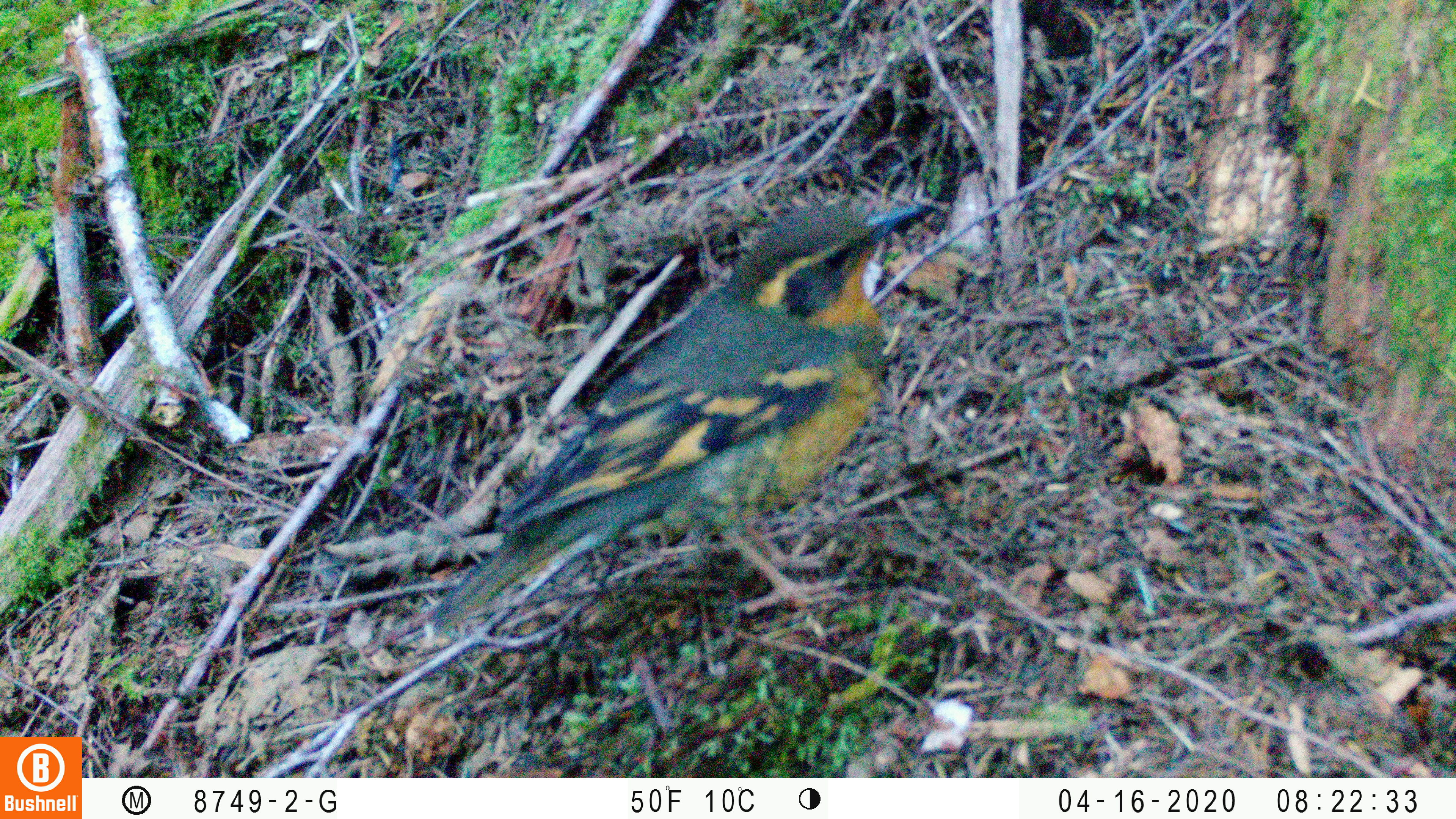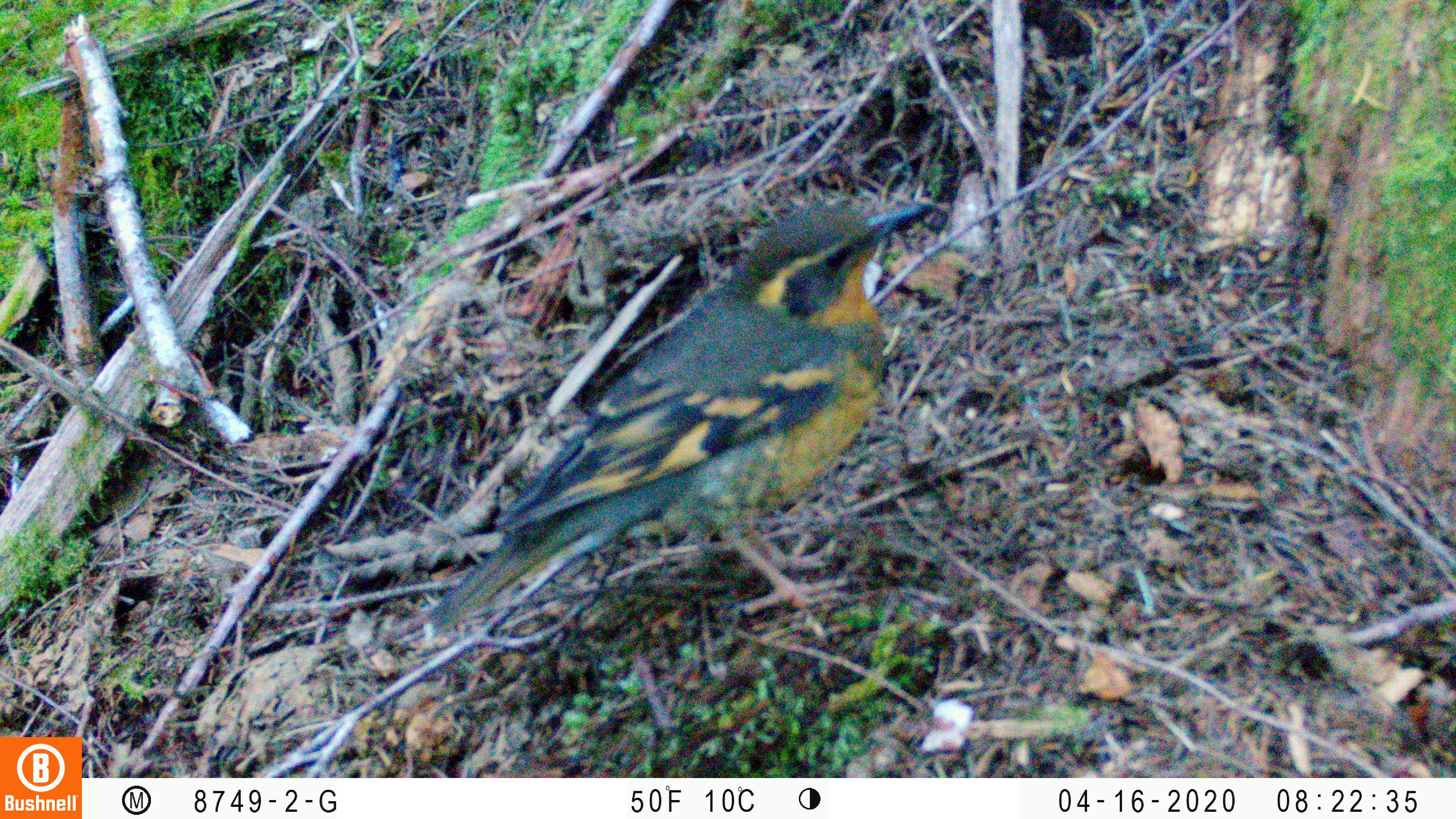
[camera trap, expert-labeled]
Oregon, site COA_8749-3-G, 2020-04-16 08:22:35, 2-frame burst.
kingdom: Animalia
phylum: Chordata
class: Aves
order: Passeriformes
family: Turdidae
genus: Ixoreus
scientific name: Ixoreus naevius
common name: varied thrush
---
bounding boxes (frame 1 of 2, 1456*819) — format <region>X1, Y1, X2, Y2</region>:
varied thrush: <region>439, 193, 919, 633</region>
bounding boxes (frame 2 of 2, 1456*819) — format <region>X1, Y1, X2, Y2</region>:
varied thrush: <region>419, 203, 914, 629</region>